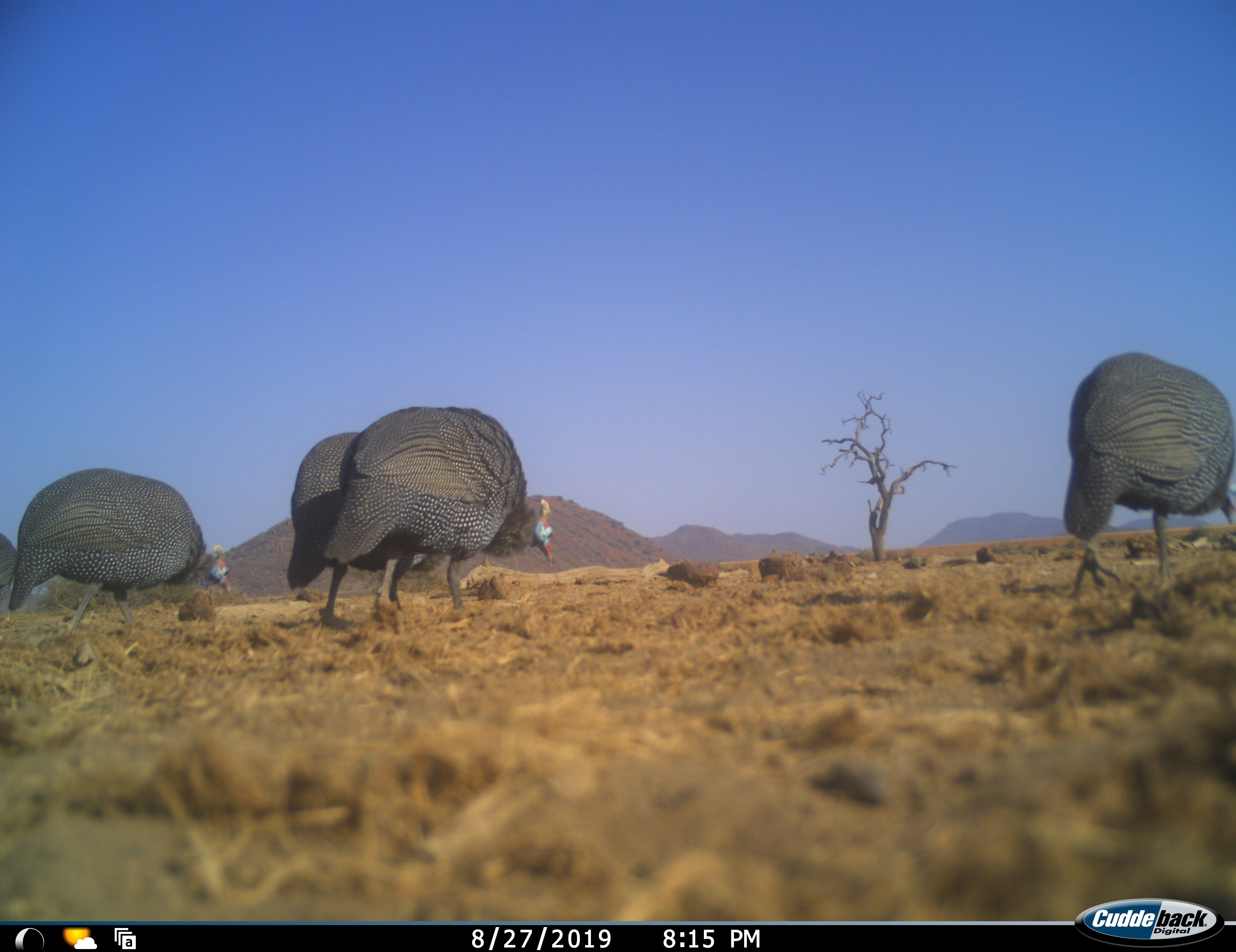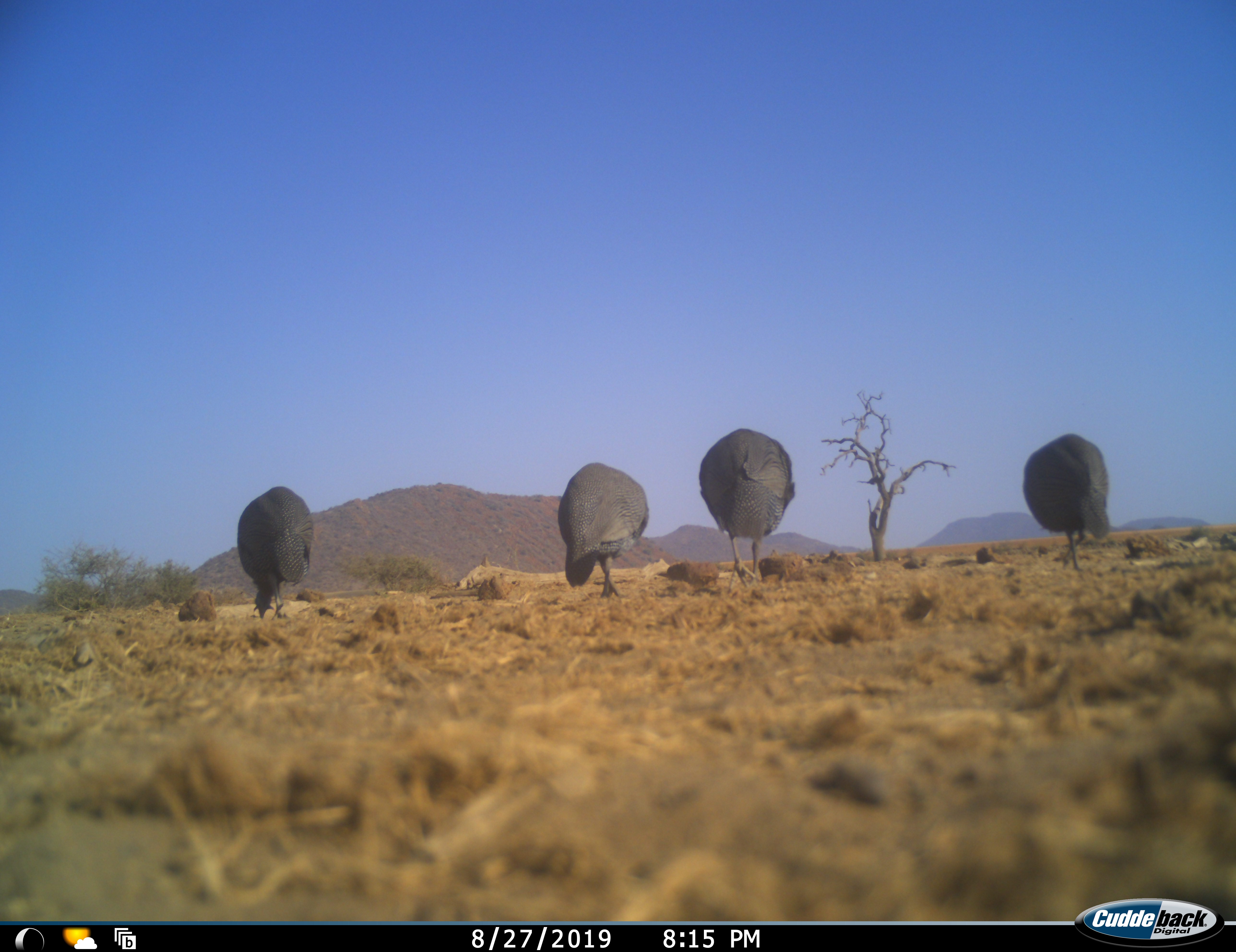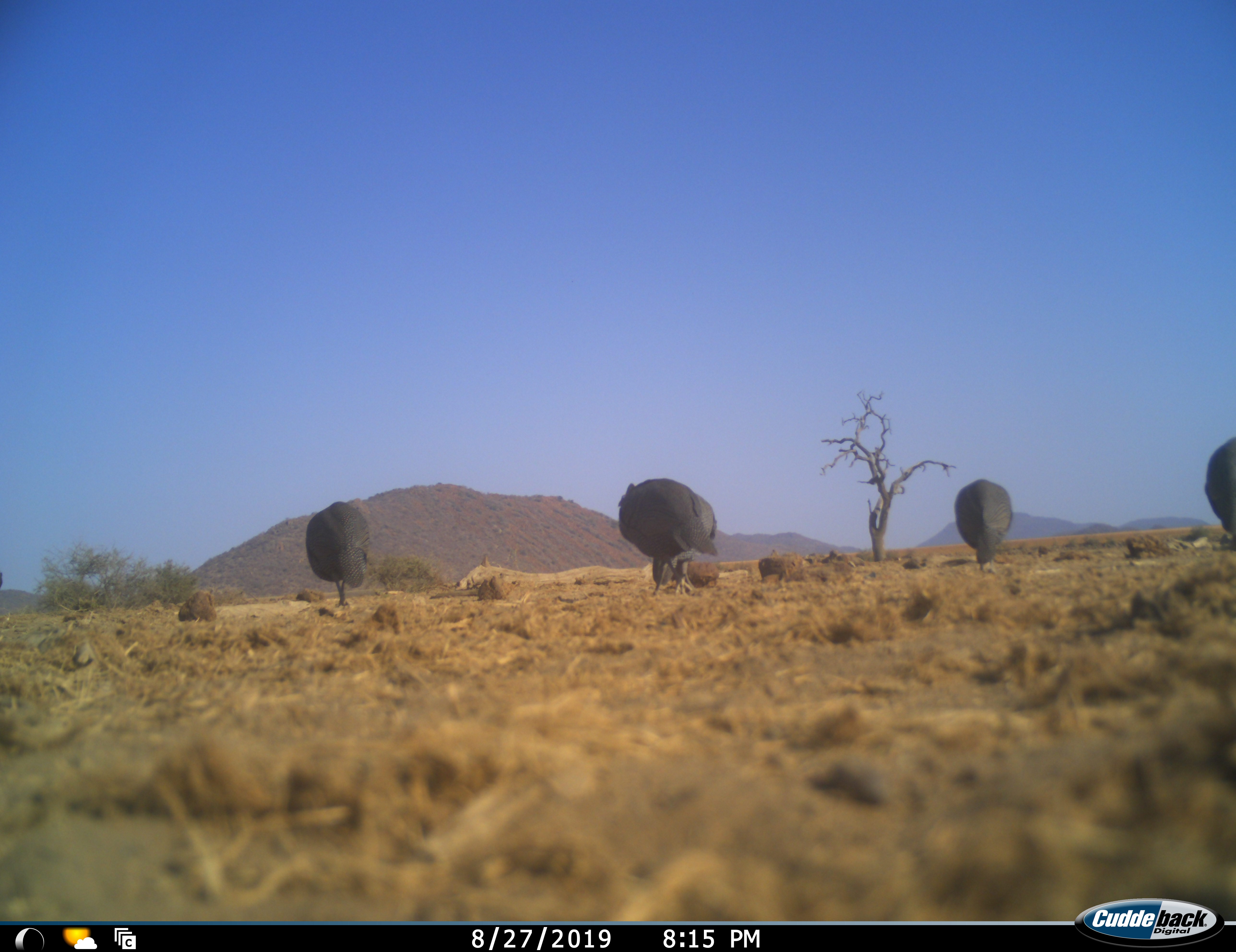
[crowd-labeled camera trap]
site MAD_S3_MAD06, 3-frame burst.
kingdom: Animalia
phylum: Chordata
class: Aves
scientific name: Aves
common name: bird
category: birdother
Birdother (bird) (Aves), count 4. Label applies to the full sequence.